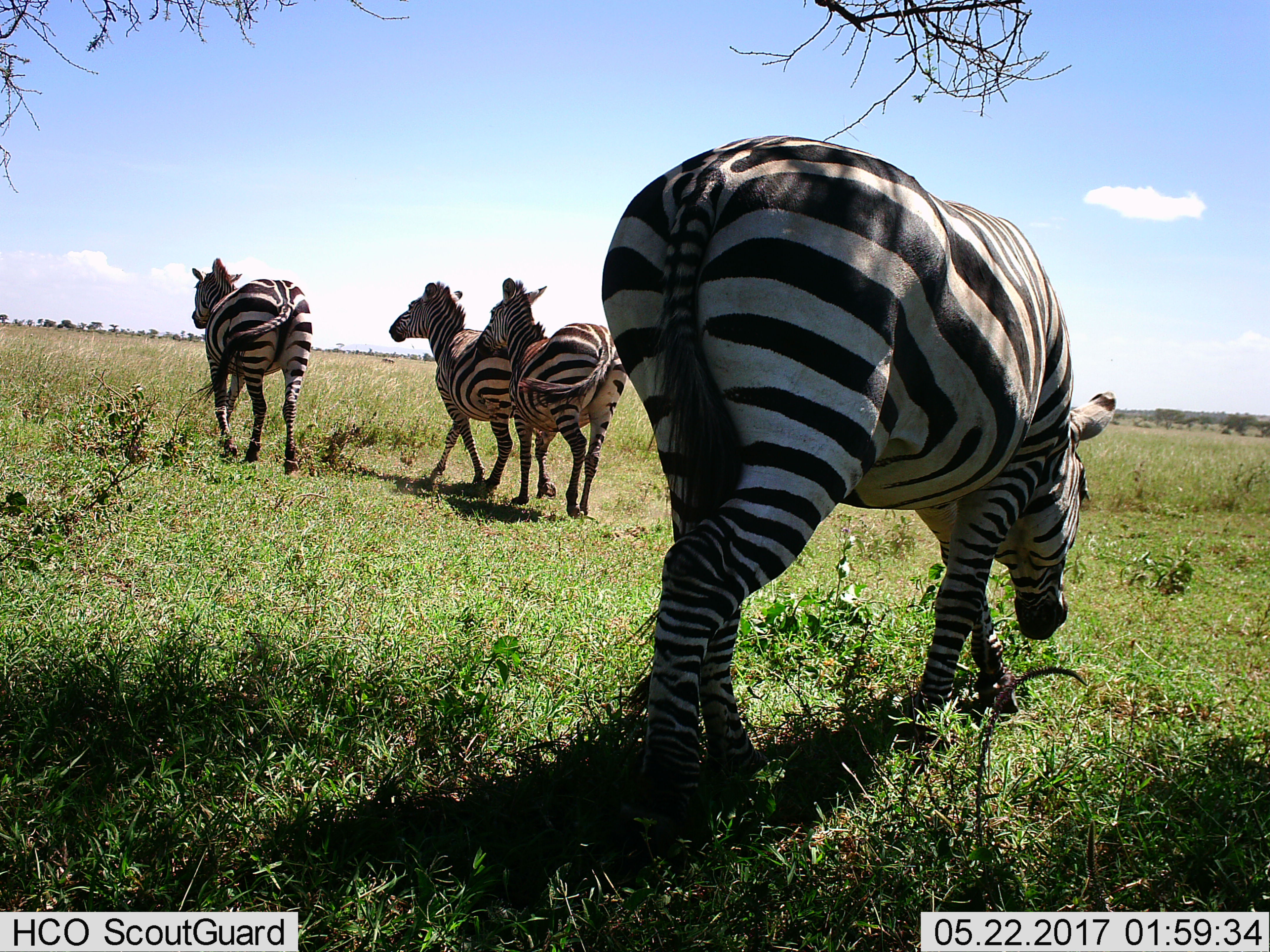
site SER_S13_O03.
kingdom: Animalia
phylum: Chordata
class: Mammalia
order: Perissodactyla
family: Equidae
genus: Equus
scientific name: Equus quagga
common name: plains zebra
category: zebraplains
Zebraplains (plains zebra) (Equus quagga), count 4. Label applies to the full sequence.